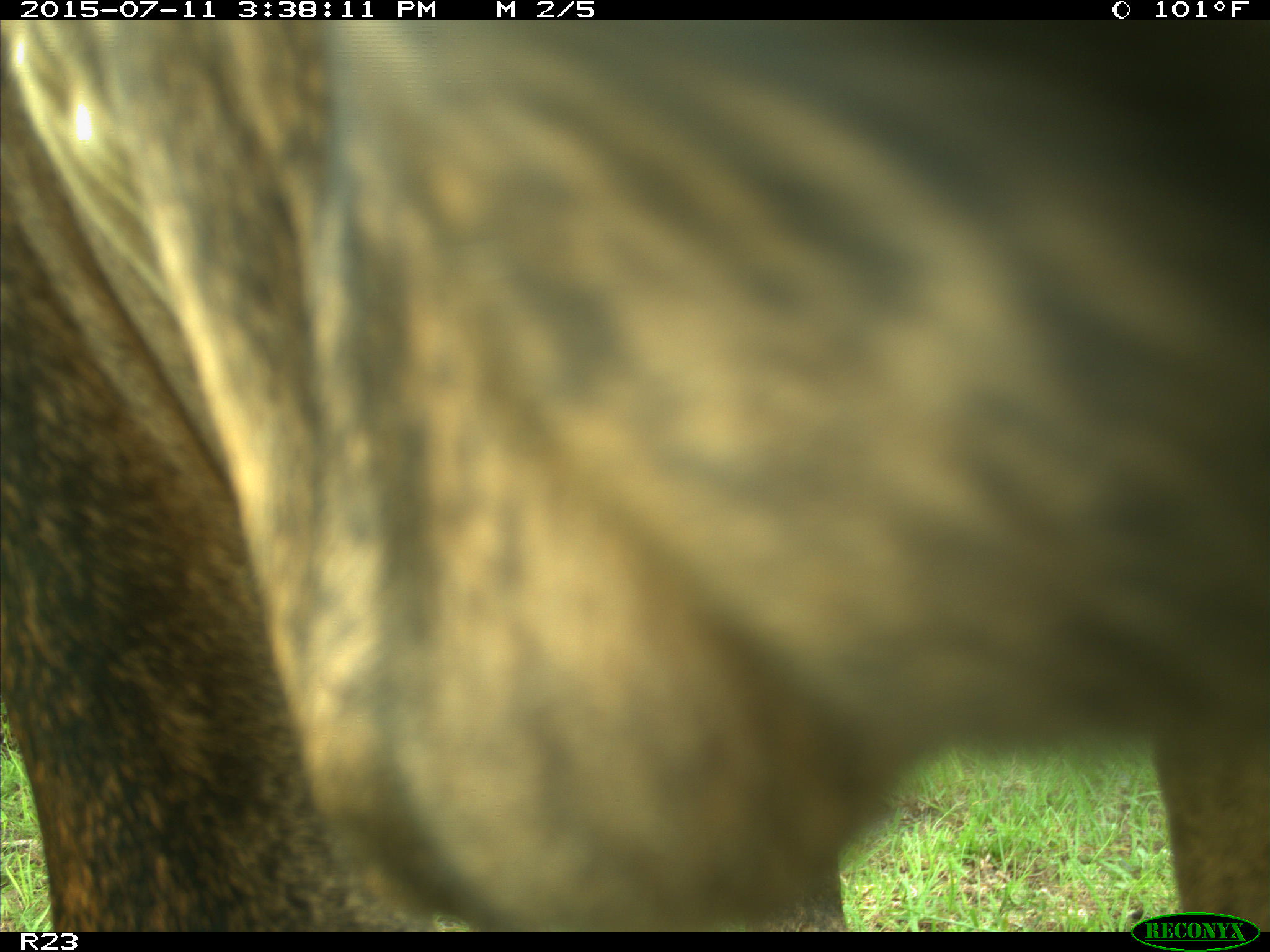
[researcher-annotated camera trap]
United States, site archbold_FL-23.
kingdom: Animalia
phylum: Chordata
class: Mammalia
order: Artiodactyla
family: Bovidae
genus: Bos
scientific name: Bos taurus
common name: domestic cow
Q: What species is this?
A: Bos taurus (domestic cow).